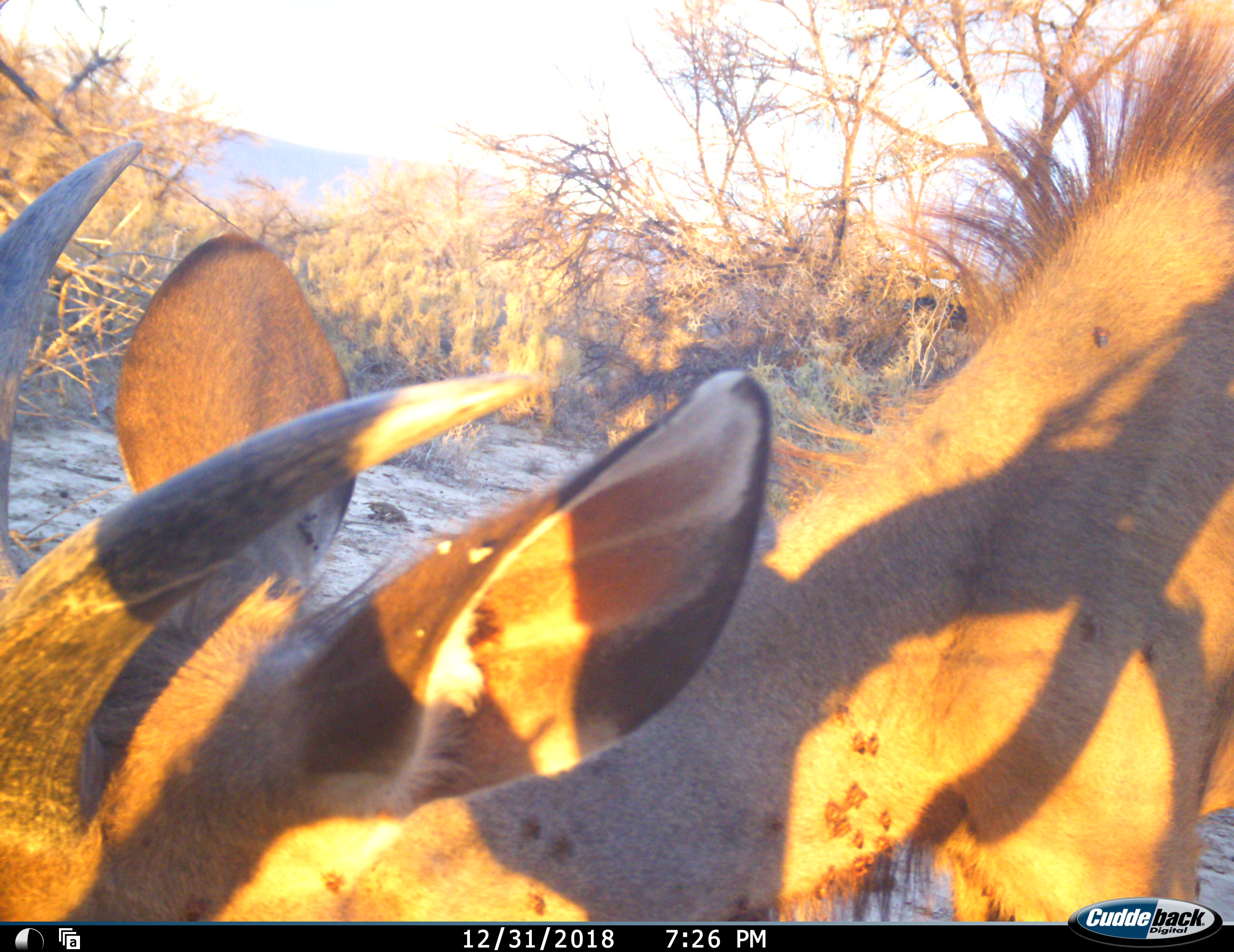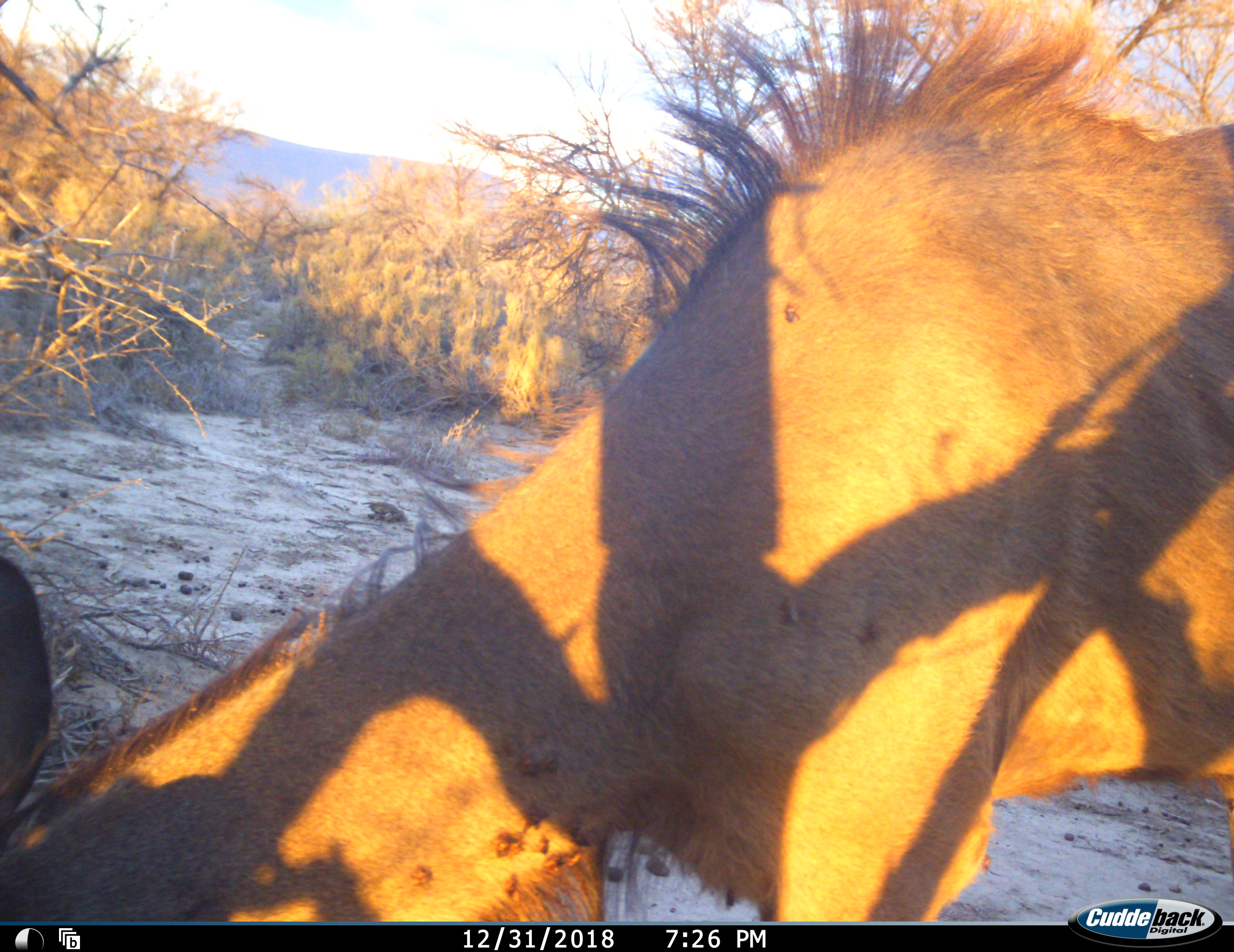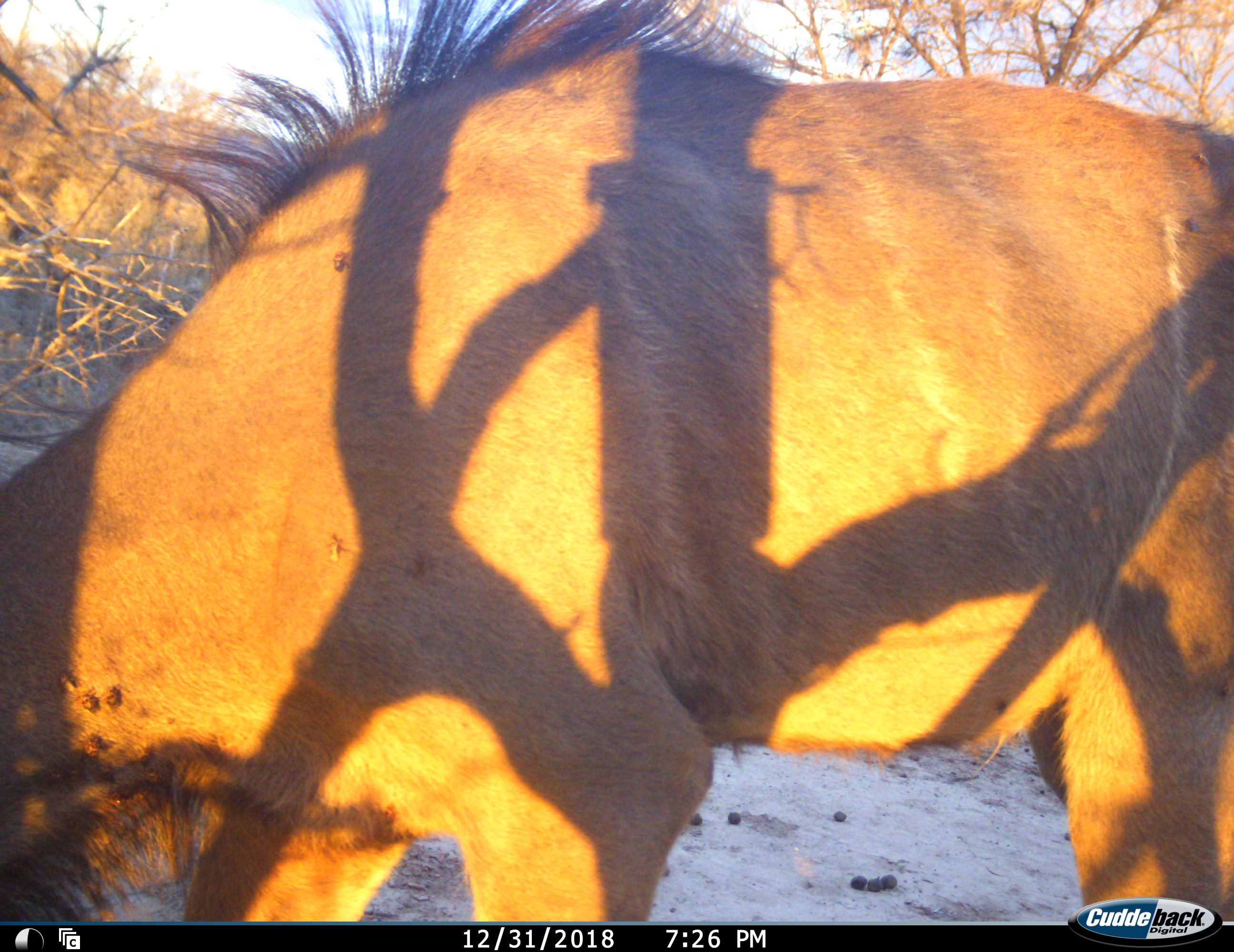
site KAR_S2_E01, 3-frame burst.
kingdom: Animalia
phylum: Chordata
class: Mammalia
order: Artiodactyla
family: Bovidae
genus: Tragelaphus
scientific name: Tragelaphus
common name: kudu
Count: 1.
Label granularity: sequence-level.